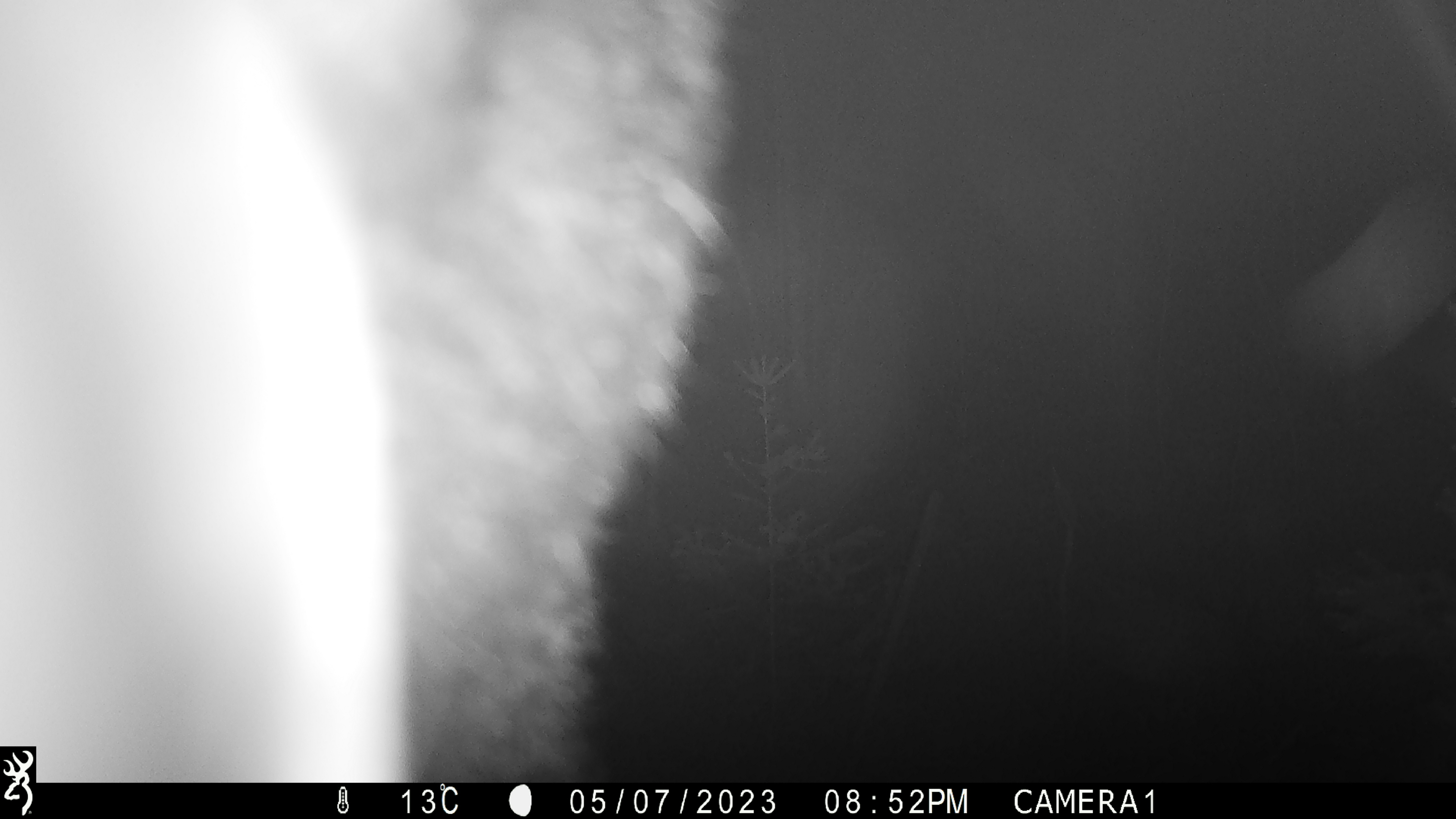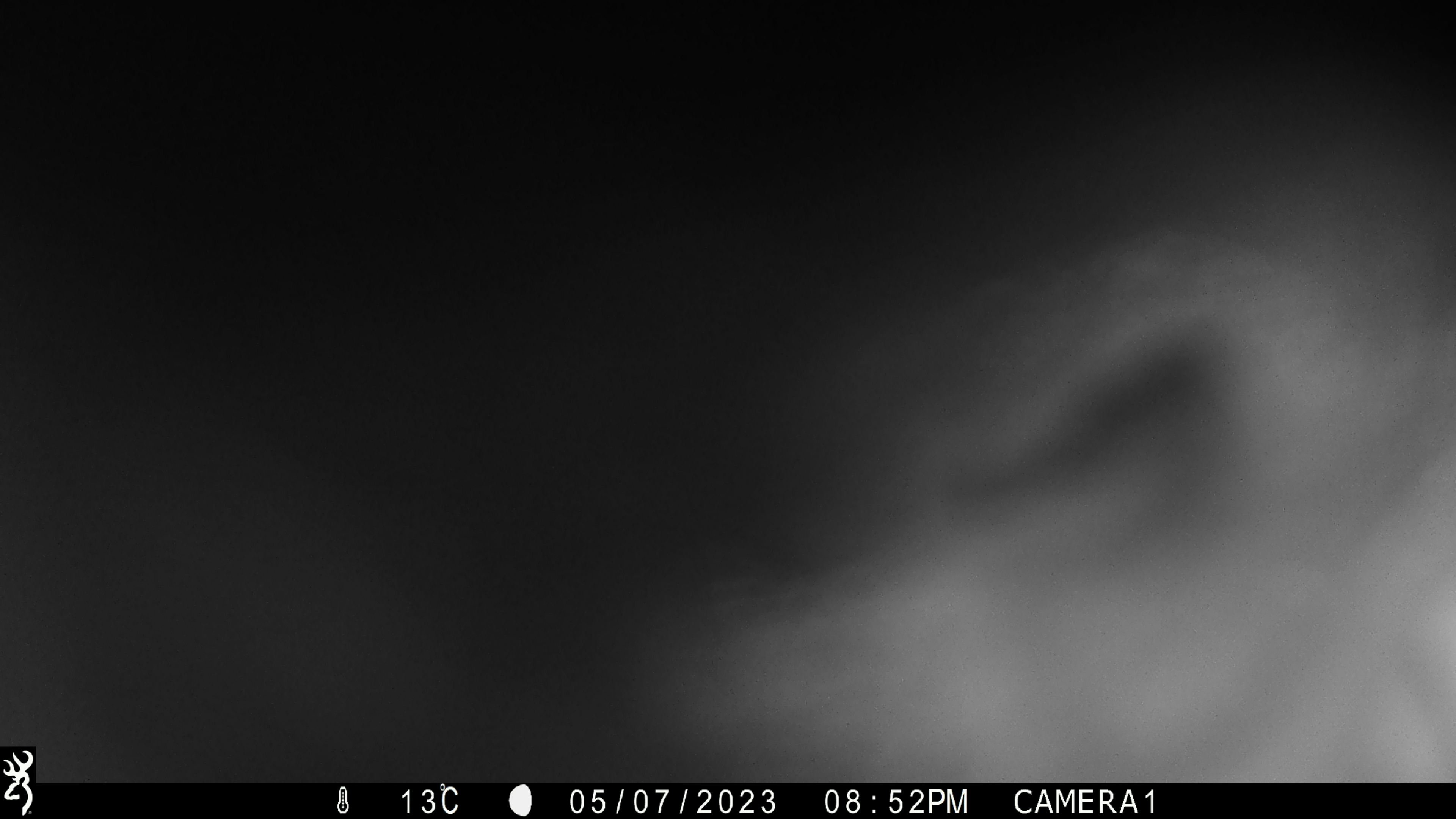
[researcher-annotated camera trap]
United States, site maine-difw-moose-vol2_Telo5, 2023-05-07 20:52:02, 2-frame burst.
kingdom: Animalia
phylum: Chordata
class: Mammalia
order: Carnivora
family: Ursidae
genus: Ursus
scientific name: Ursus americanus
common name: black bear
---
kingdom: Animalia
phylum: Chordata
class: Mammalia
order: Artiodactyla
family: Cervidae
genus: Alces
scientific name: Alces alces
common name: moose